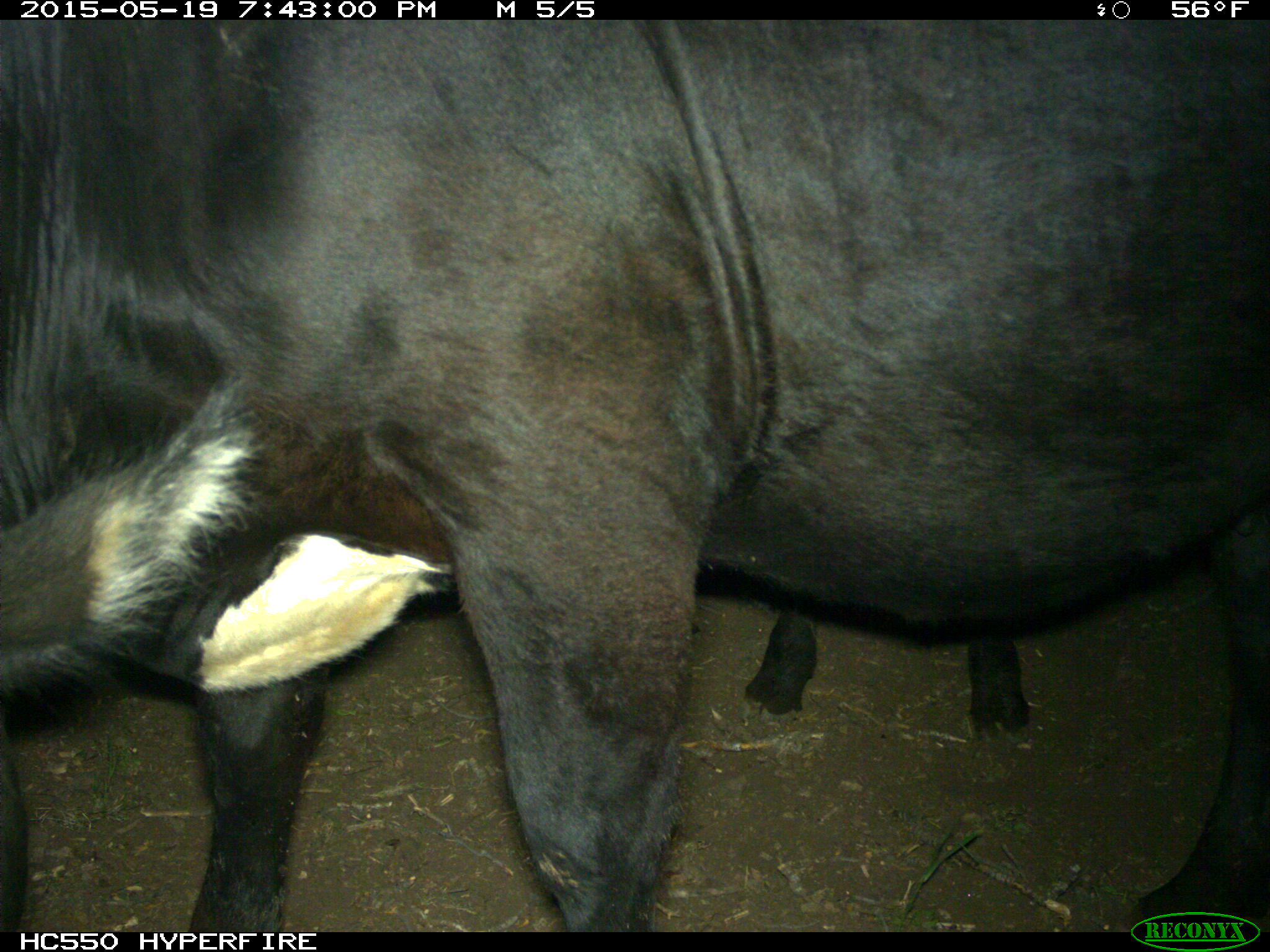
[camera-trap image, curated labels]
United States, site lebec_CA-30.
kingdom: Animalia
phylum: Chordata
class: Mammalia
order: Artiodactyla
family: Bovidae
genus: Bos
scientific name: Bos taurus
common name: domestic cow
Bos taurus (domestic cow).